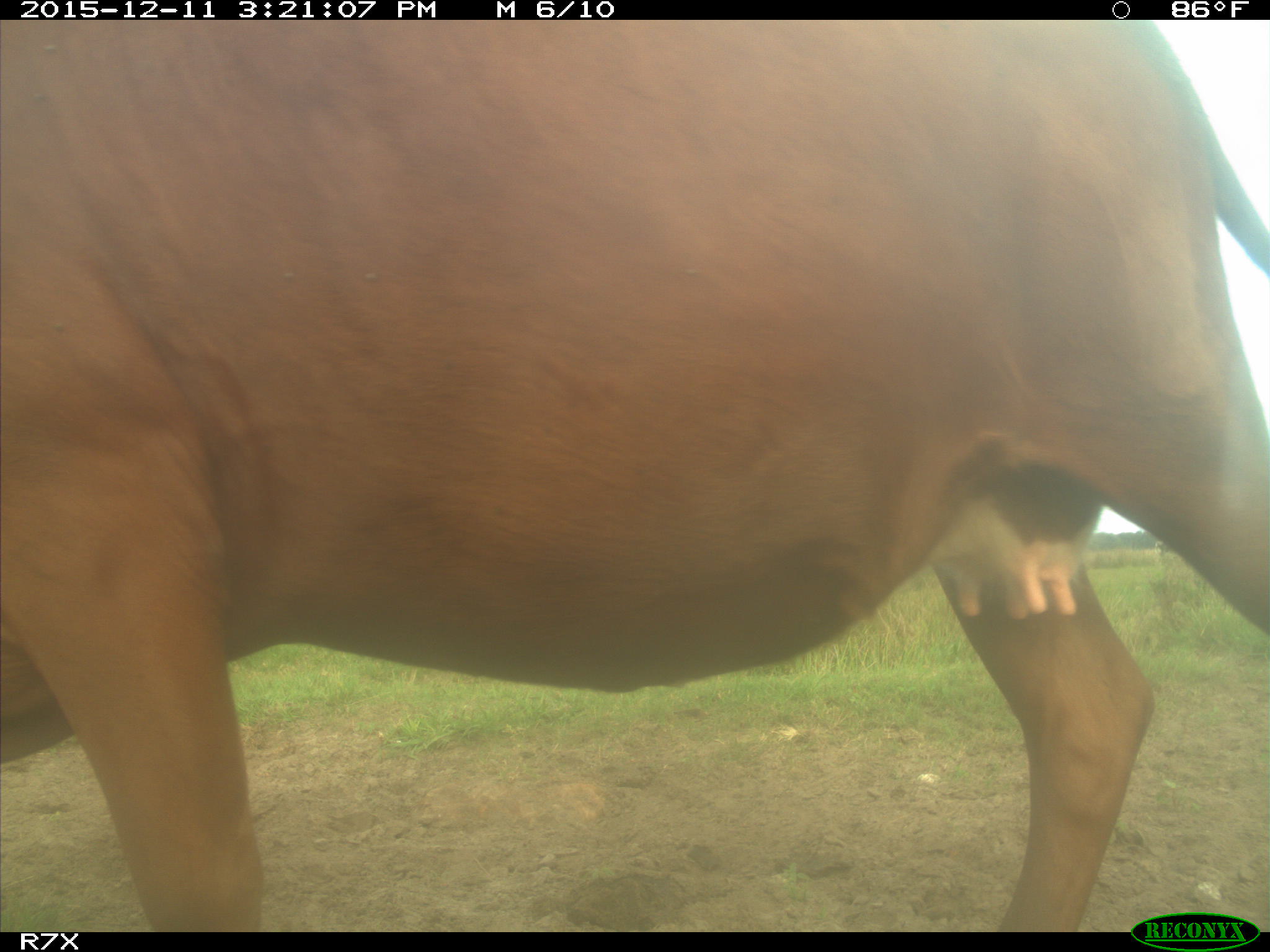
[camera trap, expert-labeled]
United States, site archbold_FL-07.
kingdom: Animalia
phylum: Chordata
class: Mammalia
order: Artiodactyla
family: Bovidae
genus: Bos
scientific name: Bos taurus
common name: domestic cow